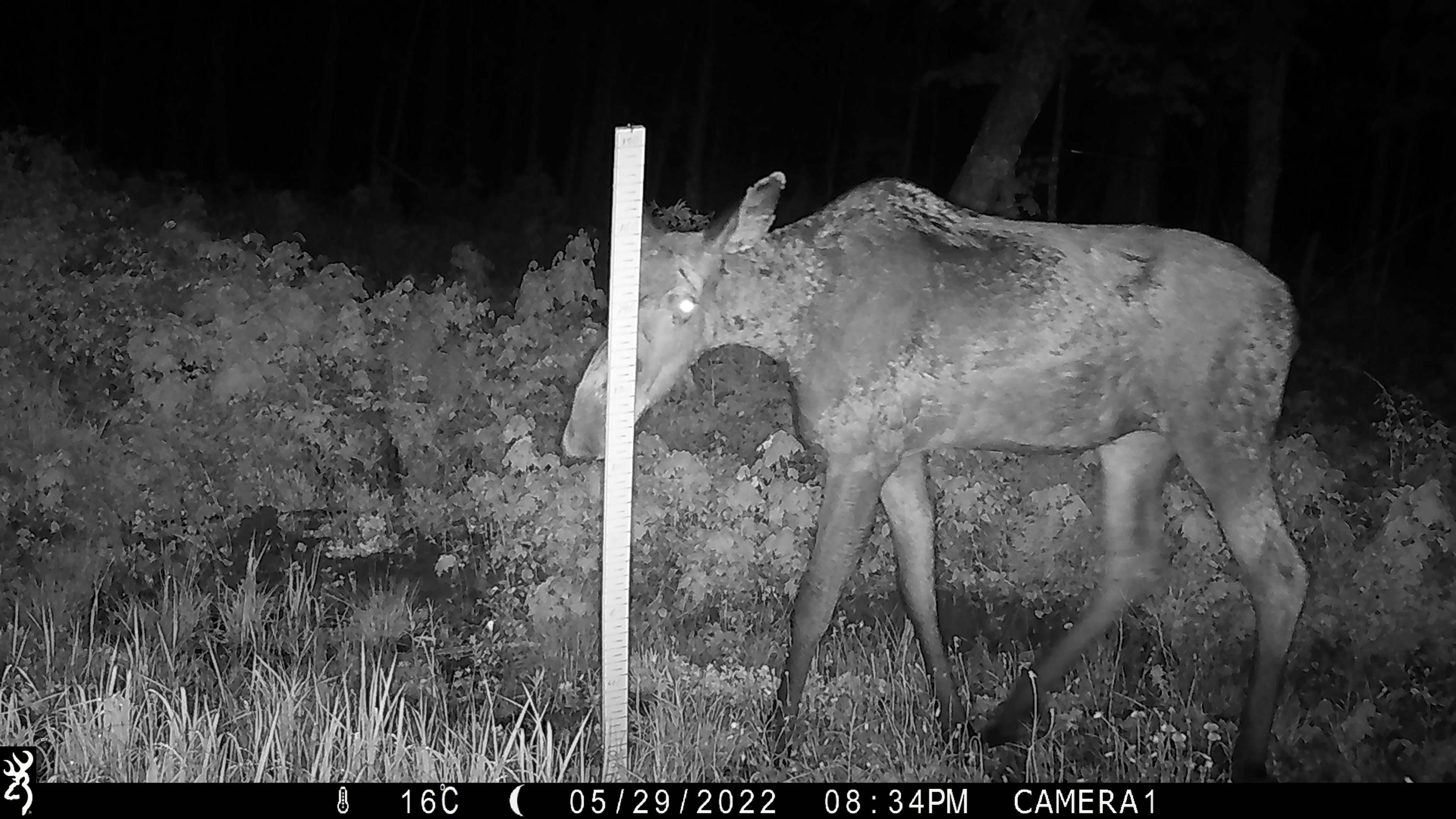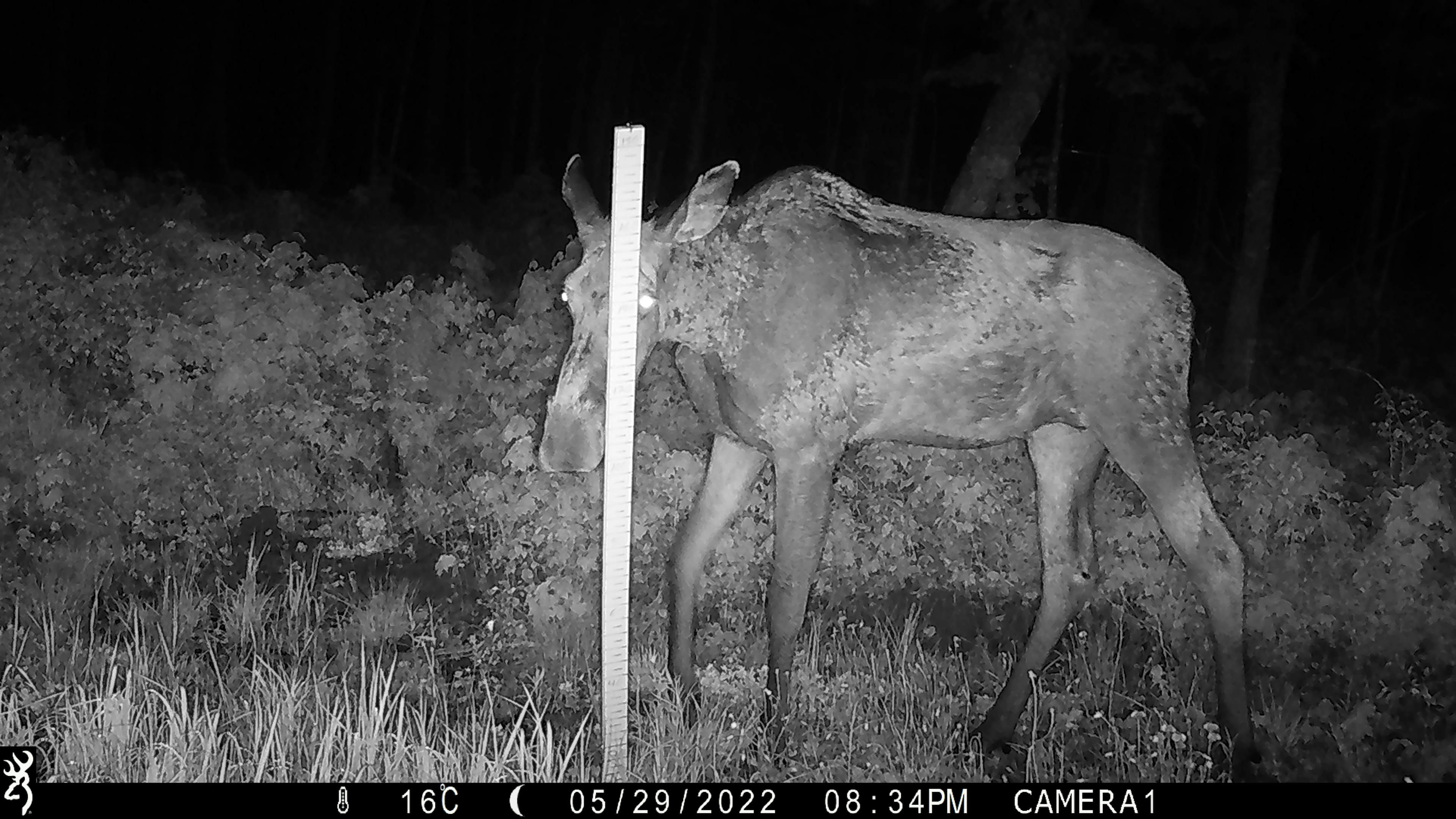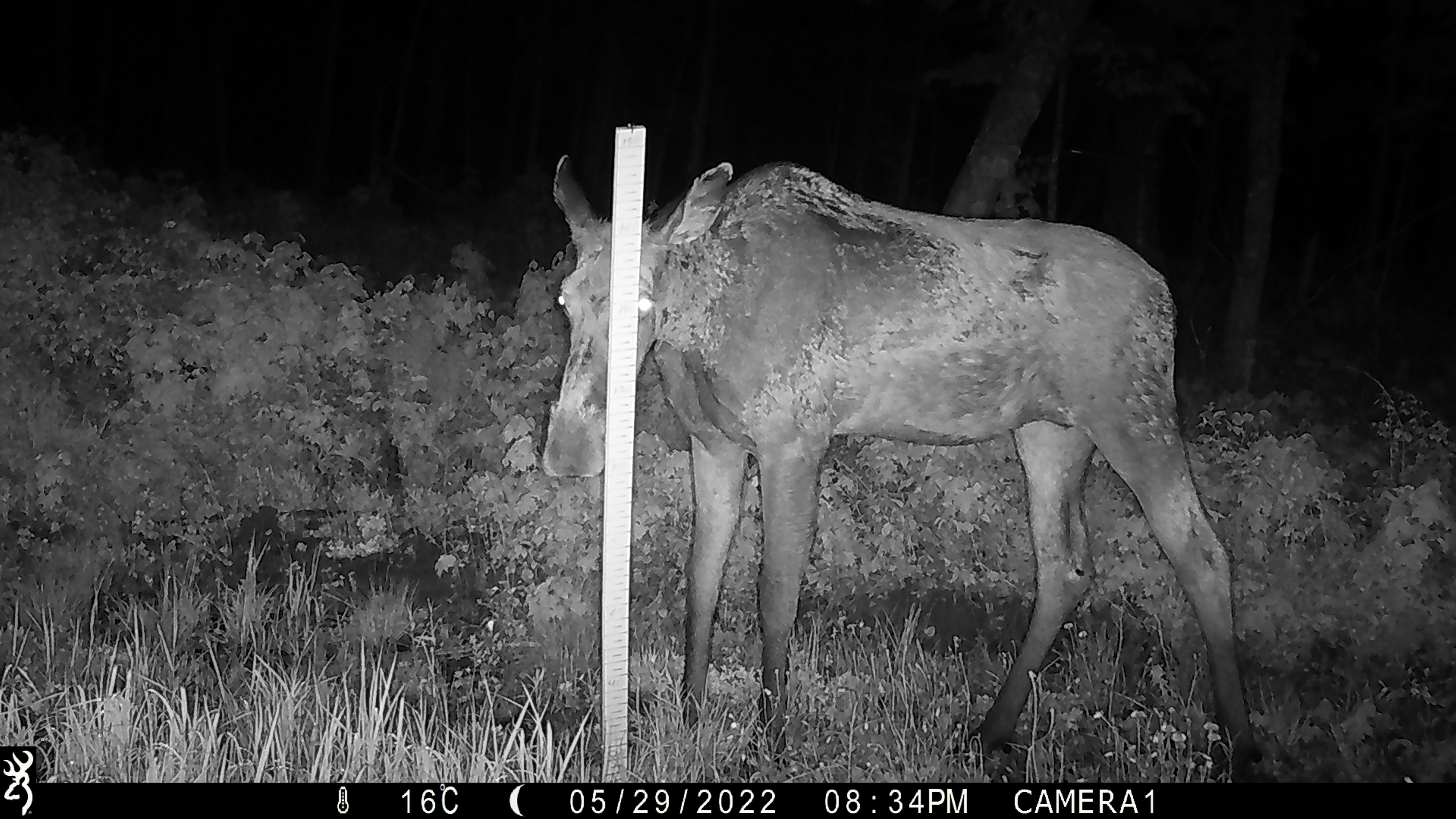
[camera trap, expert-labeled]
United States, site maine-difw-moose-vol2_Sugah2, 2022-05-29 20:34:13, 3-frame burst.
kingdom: Animalia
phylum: Chordata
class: Mammalia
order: Artiodactyla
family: Cervidae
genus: Alces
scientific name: Alces alces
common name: moose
Moose (Alces alces).